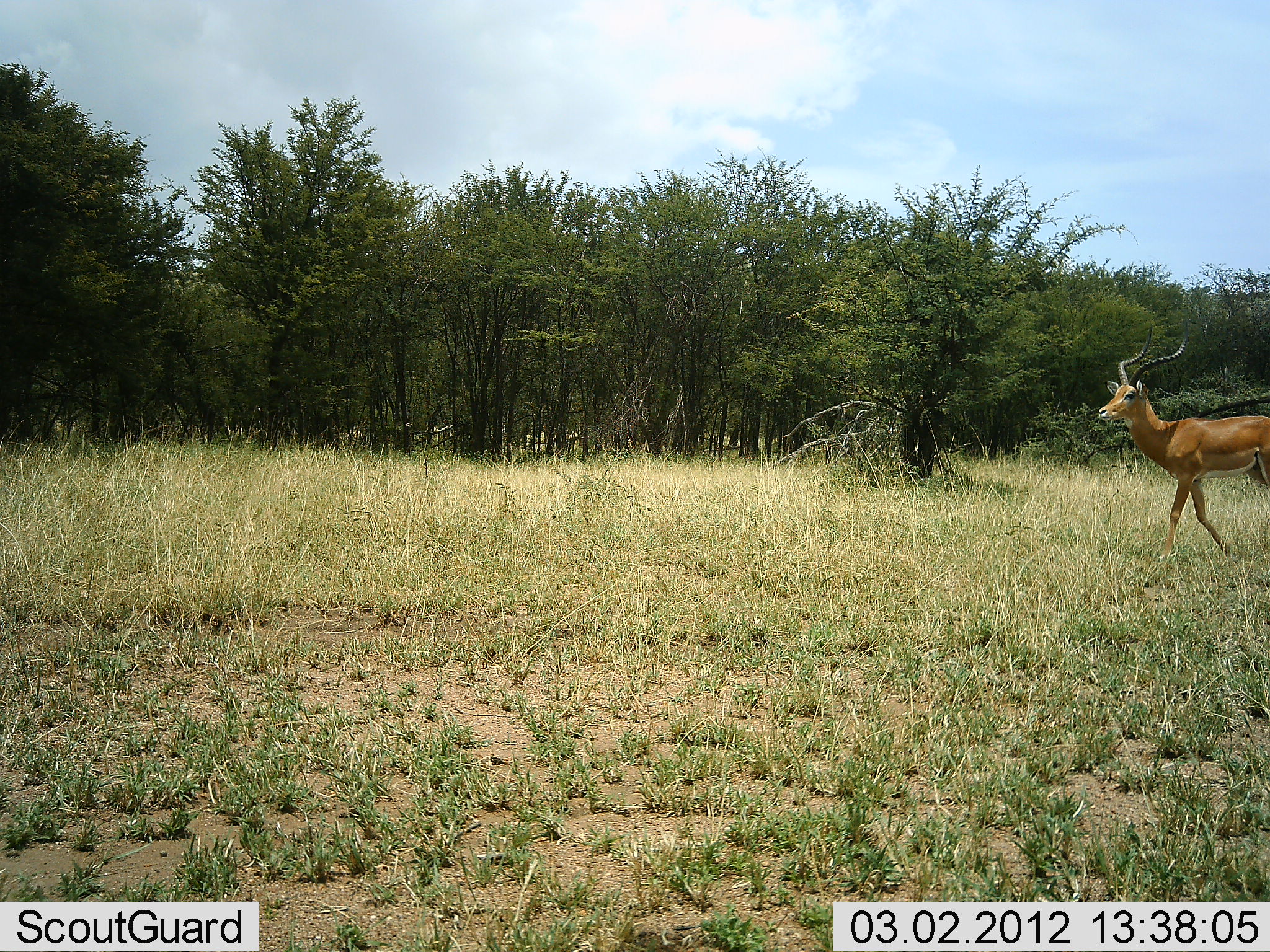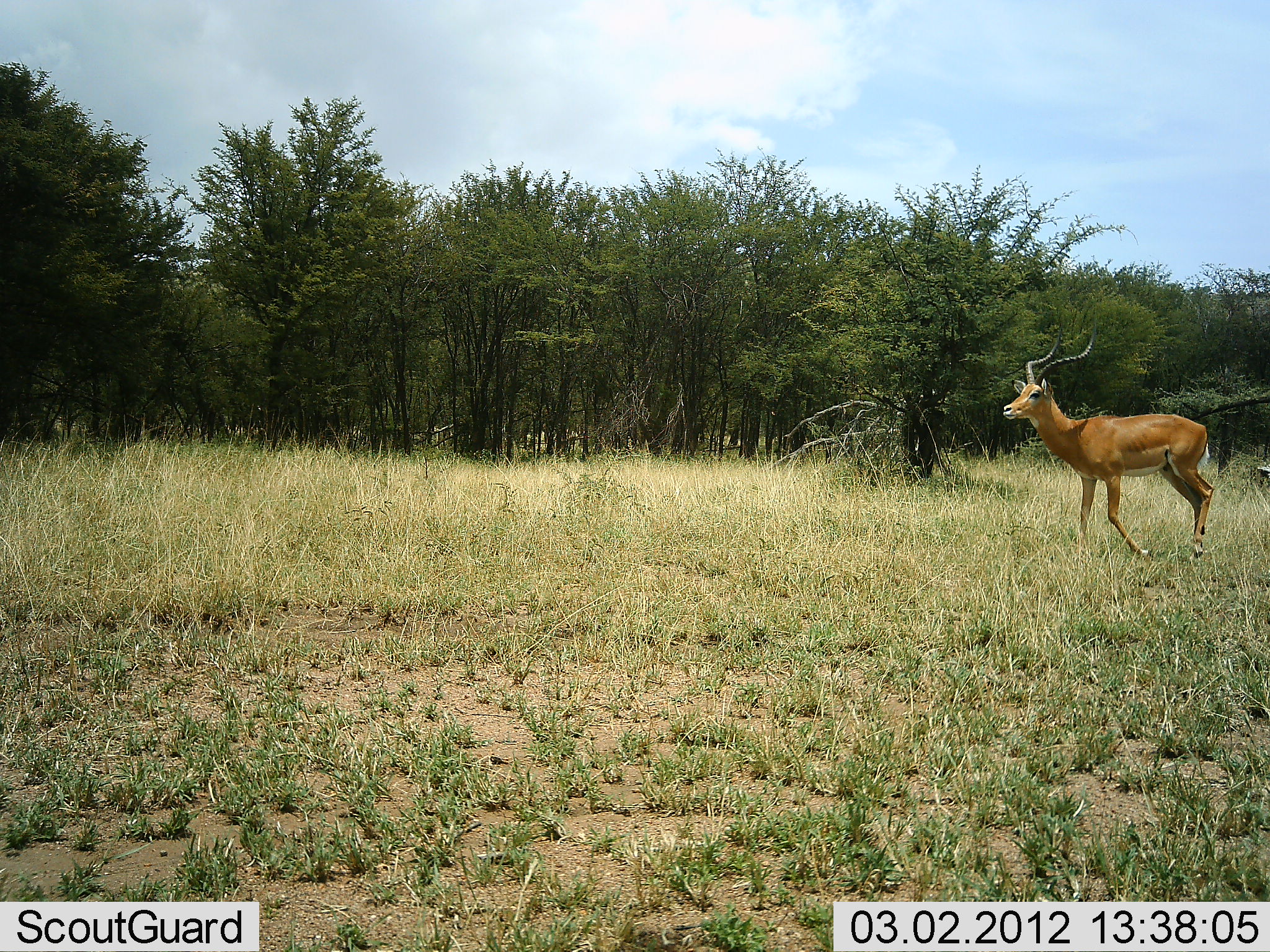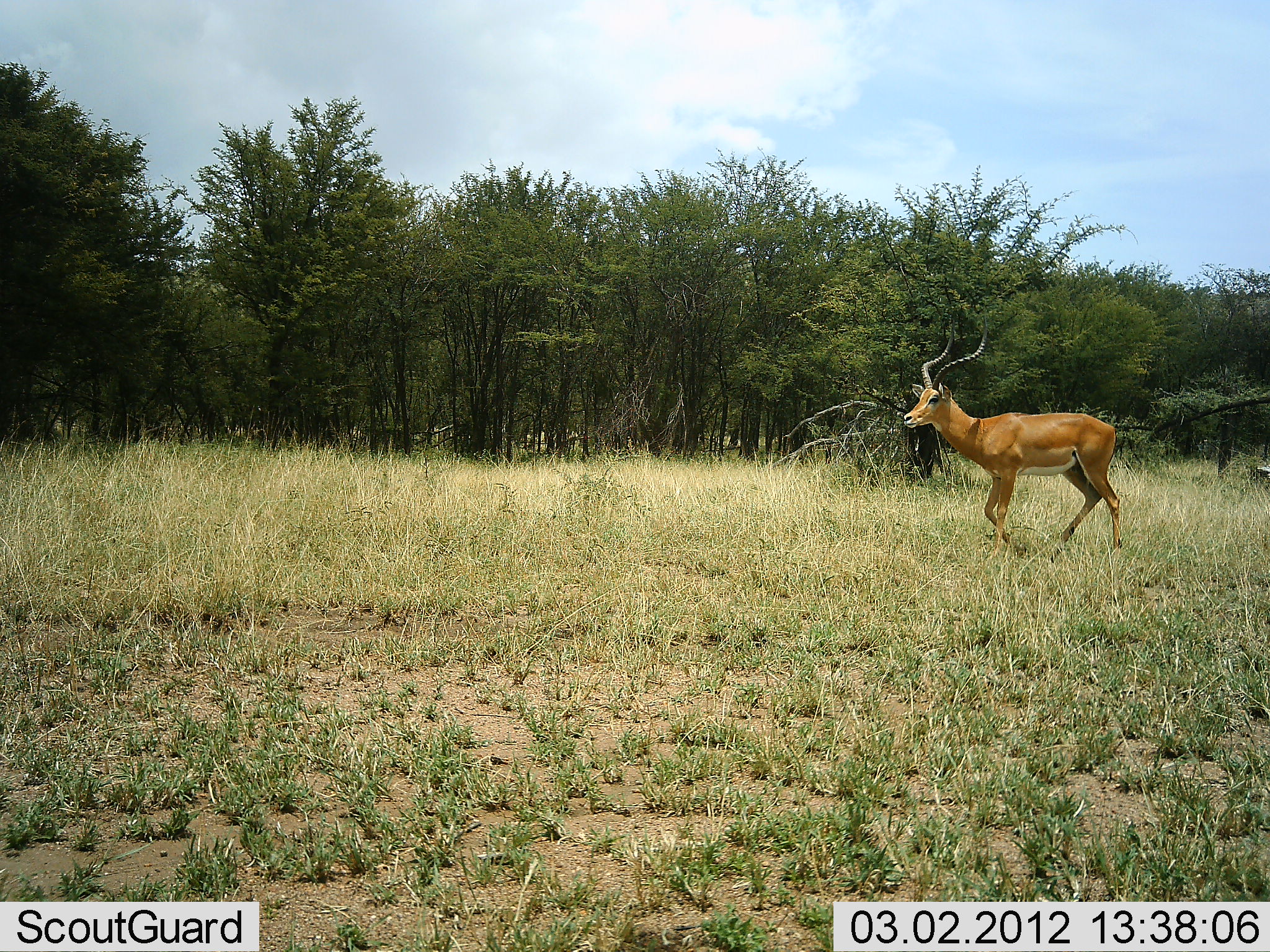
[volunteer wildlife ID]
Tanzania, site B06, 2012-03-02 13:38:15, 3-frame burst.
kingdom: Animalia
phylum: Chordata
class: Mammalia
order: Artiodactyla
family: Bovidae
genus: Aepyceros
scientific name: Aepyceros melampus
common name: impala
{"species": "impala (Aepyceros melampus)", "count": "1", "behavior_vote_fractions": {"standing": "0%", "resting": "0%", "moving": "100%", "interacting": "0%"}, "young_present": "0%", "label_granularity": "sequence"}